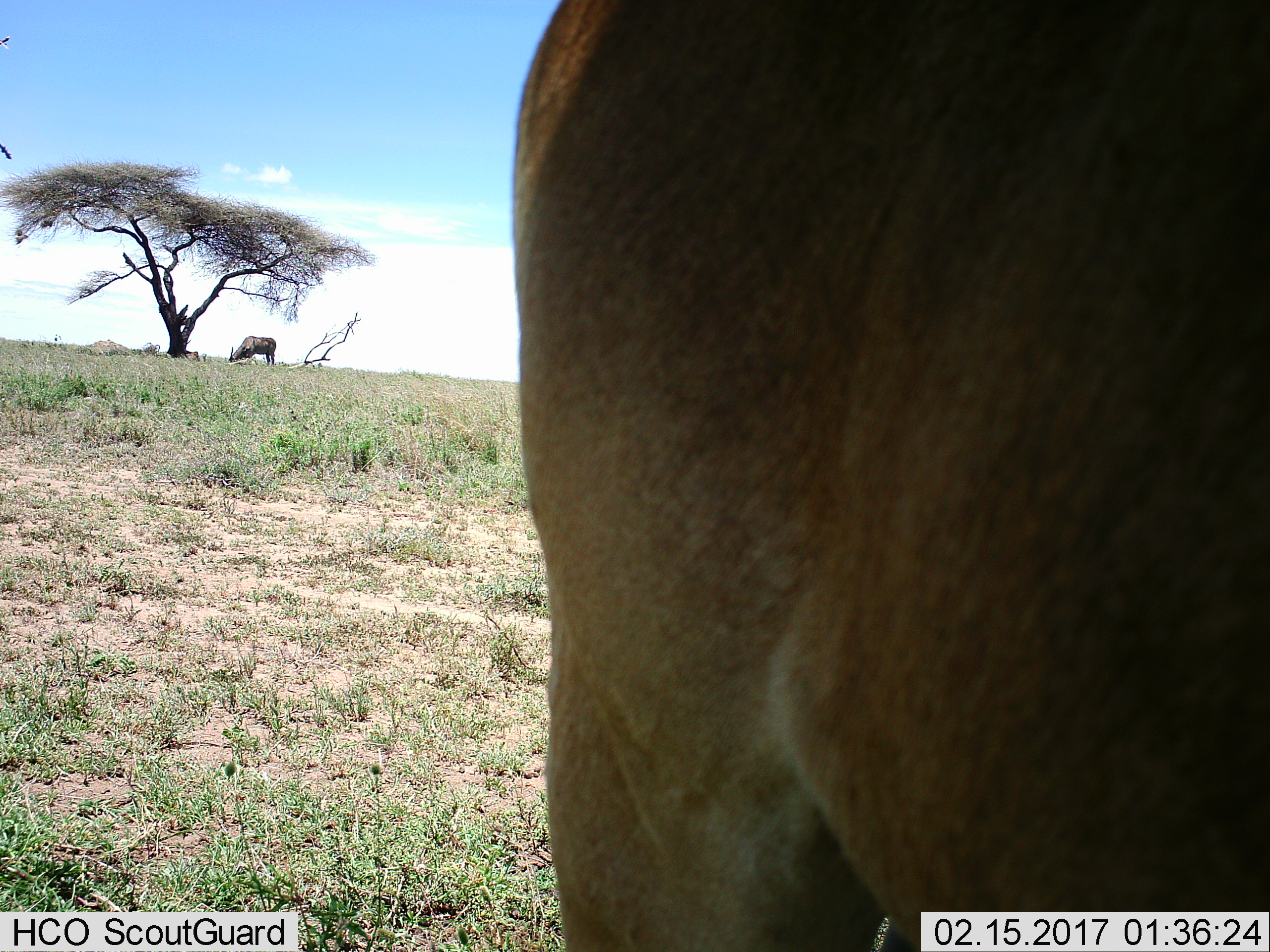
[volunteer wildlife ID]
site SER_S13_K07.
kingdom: Animalia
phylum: Chordata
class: Mammalia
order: Artiodactyla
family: Bovidae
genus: Tragelaphus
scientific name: Tragelaphus oryx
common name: eland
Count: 2.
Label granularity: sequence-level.